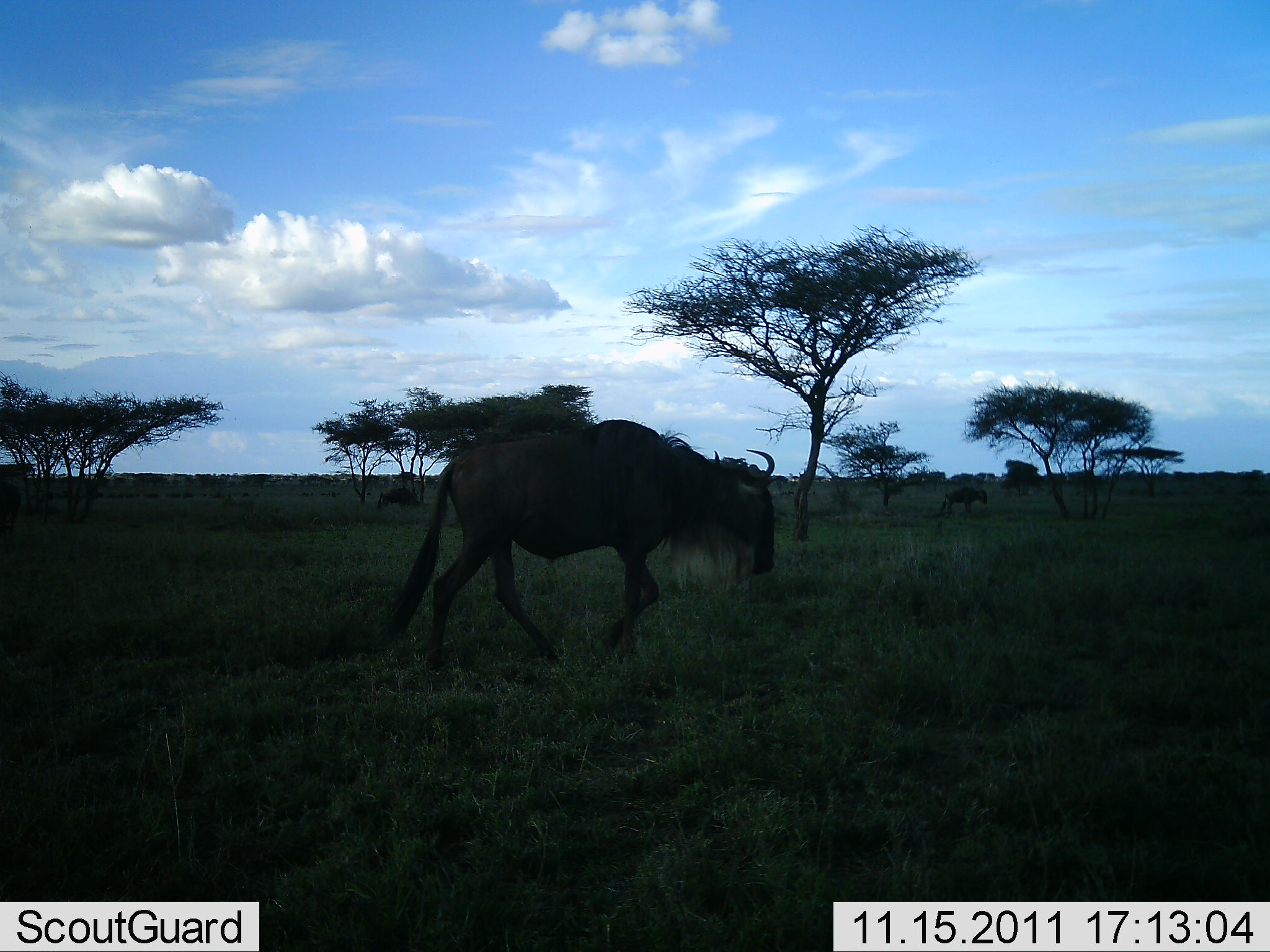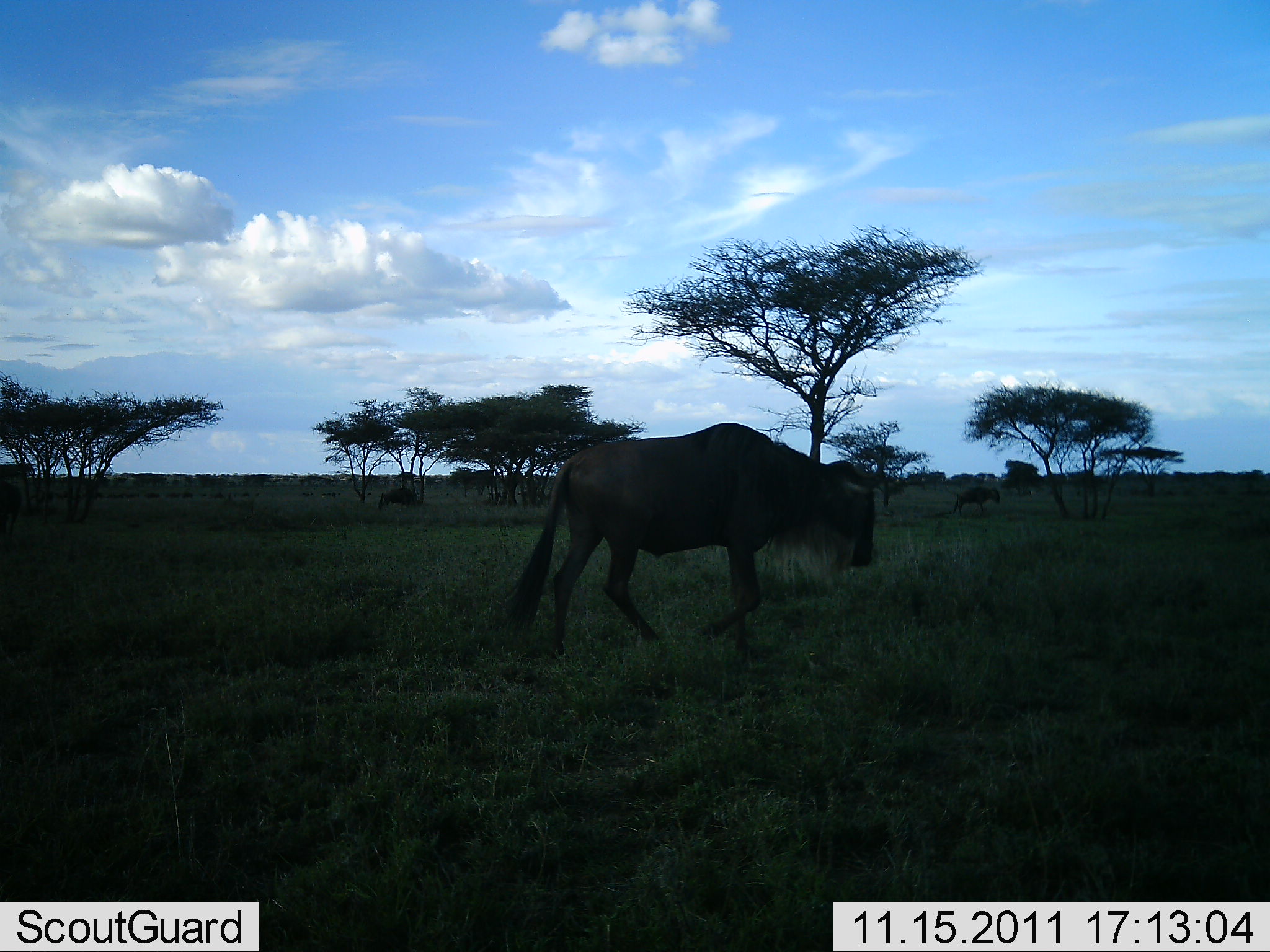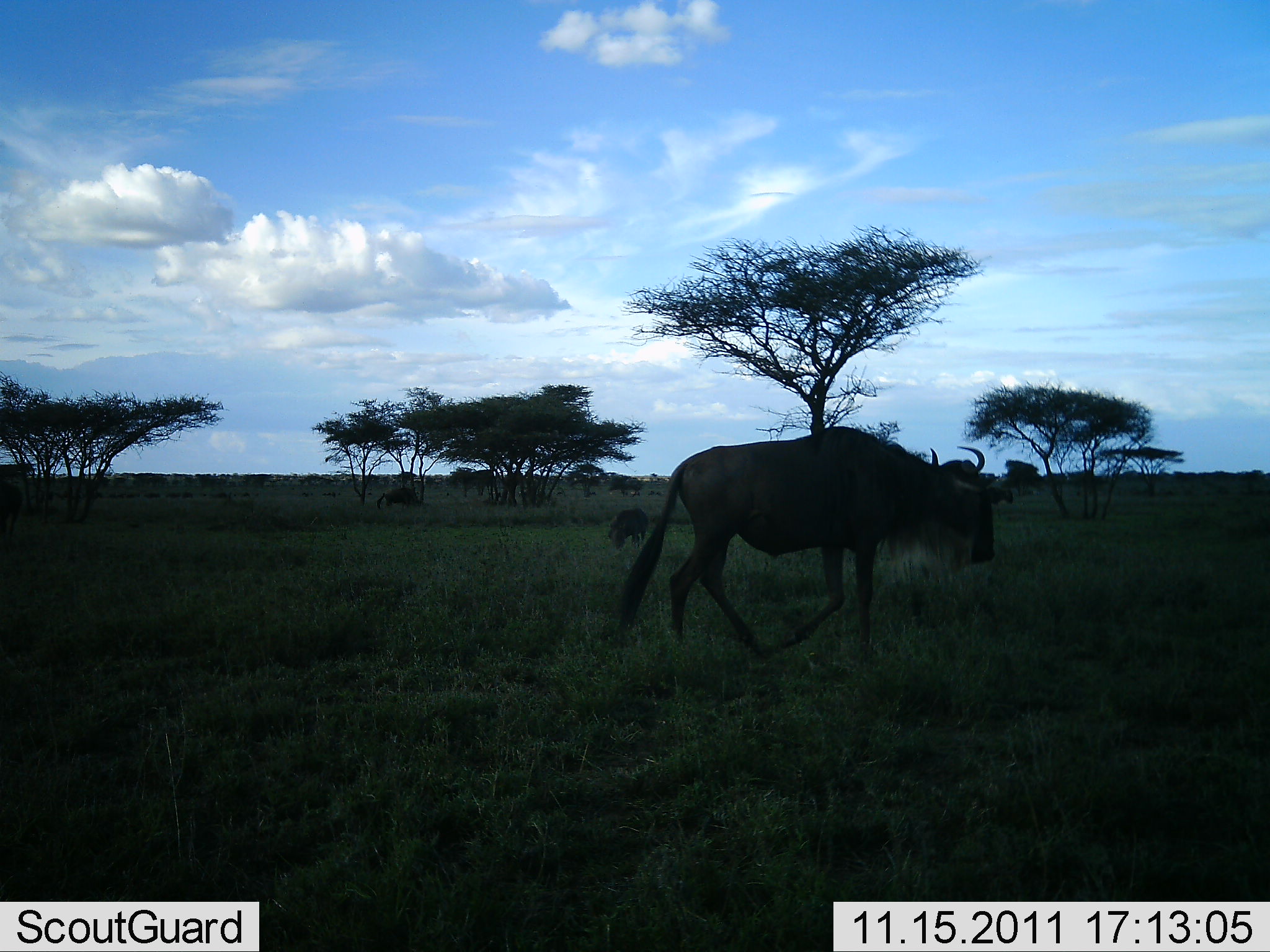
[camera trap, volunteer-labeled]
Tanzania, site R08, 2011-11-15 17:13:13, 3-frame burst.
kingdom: Animalia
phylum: Chordata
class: Mammalia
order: Artiodactyla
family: Bovidae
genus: Connochaetes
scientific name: Connochaetes taurinus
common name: blue wildebeest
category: wildebeest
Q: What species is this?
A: Wildebeest (blue wildebeest) (Connochaetes taurinus).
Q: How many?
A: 3.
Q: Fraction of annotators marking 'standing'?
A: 20%.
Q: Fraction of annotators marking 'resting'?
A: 0%.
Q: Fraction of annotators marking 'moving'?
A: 100%.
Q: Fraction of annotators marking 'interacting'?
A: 0%.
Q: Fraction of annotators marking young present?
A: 0%.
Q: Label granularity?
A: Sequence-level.